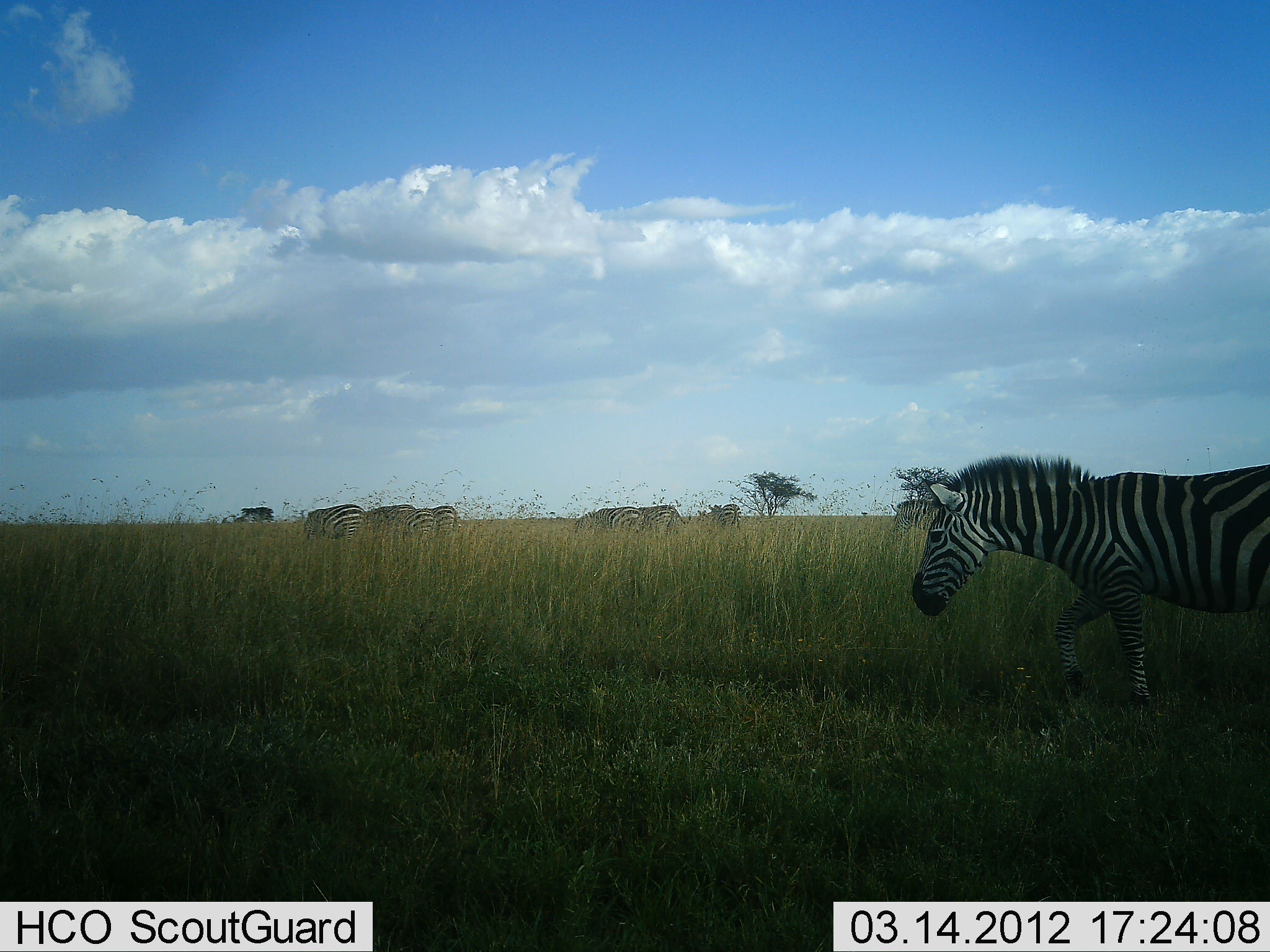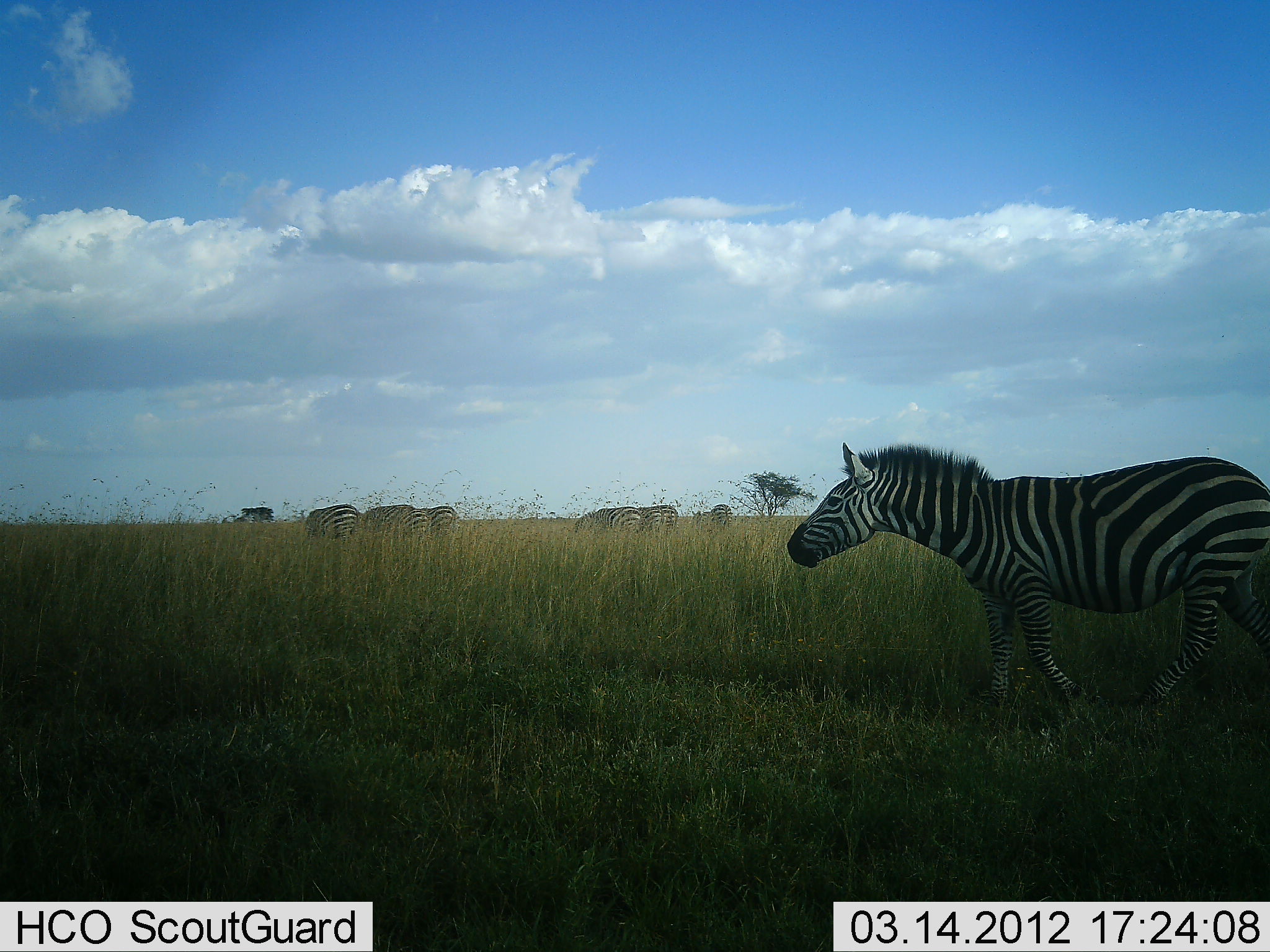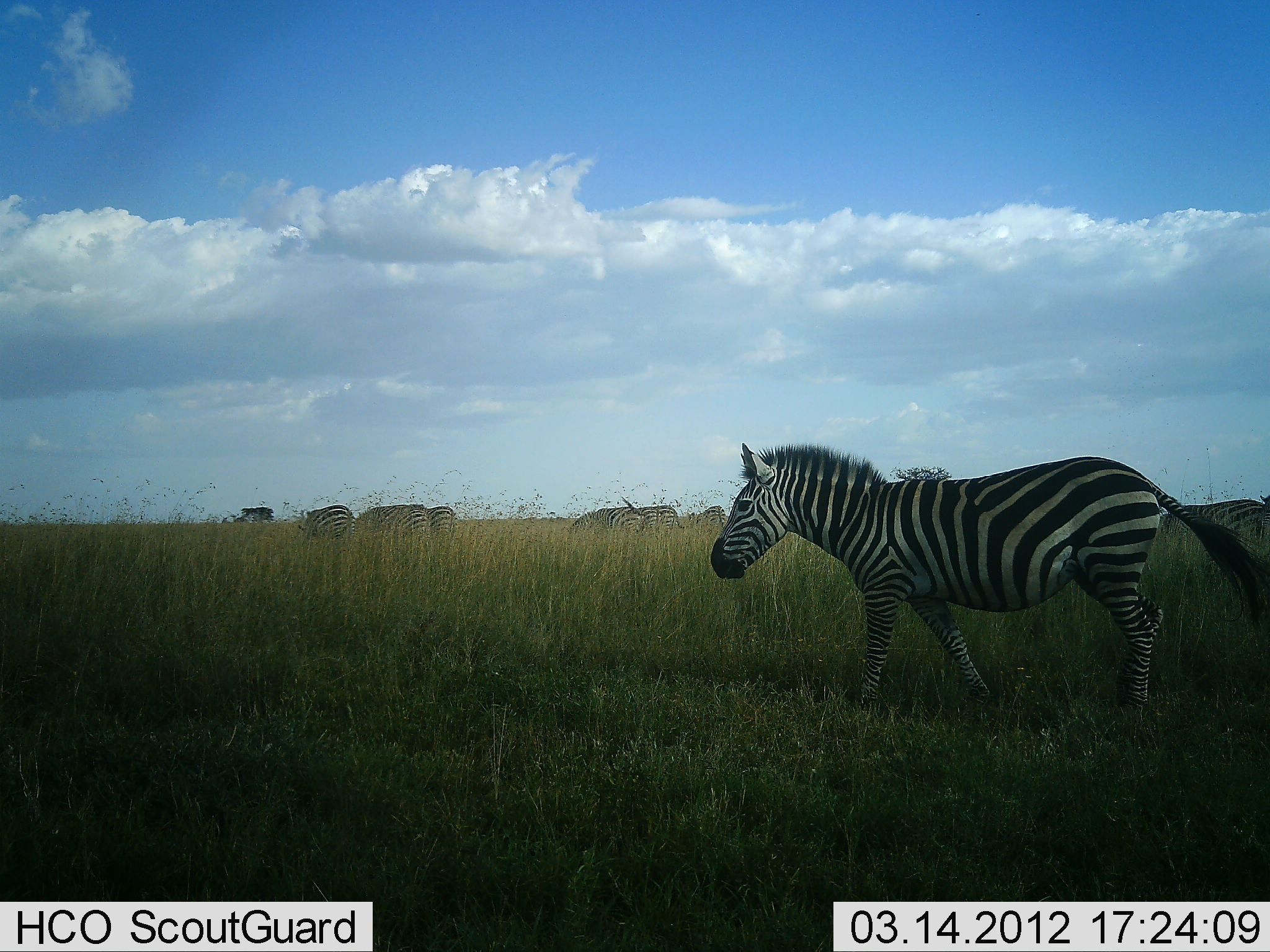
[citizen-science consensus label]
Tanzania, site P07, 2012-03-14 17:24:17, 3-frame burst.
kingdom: Animalia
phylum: Chordata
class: Mammalia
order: Perissodactyla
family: Equidae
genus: Equus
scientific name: Equus quagga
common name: plains zebra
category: zebra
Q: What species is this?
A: Zebra (plains zebra) (Equus quagga).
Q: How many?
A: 7.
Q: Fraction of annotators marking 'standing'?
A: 52%.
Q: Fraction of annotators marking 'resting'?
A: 4%.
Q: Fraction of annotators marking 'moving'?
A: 81%.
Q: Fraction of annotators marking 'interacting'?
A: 4%.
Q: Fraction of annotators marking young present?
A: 4%.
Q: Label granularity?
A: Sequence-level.